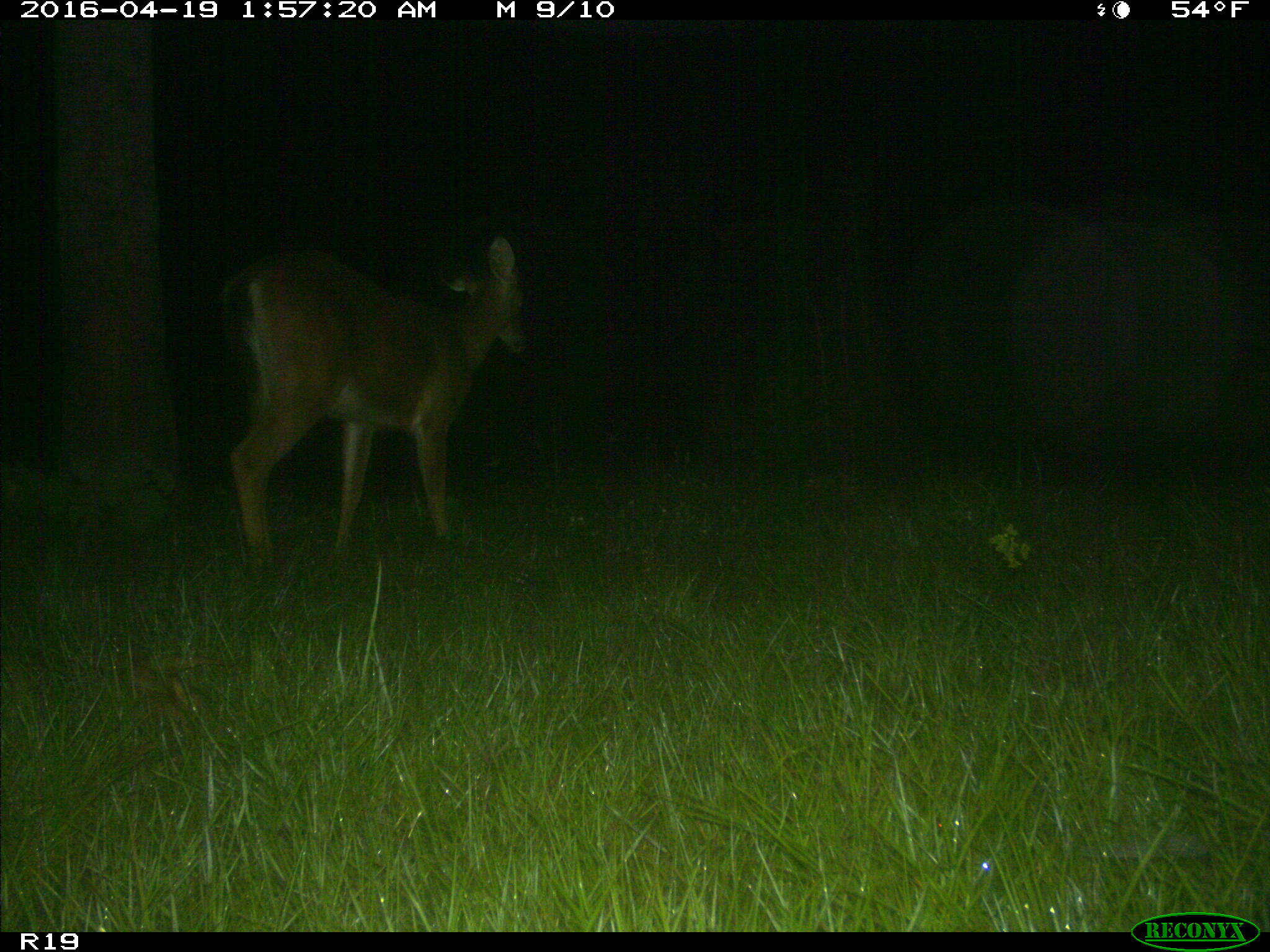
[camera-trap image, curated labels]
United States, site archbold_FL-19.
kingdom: Animalia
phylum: Chordata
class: Mammalia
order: Artiodactyla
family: Cervidae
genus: Odocoileus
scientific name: Odocoileus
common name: deer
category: unidentified deer